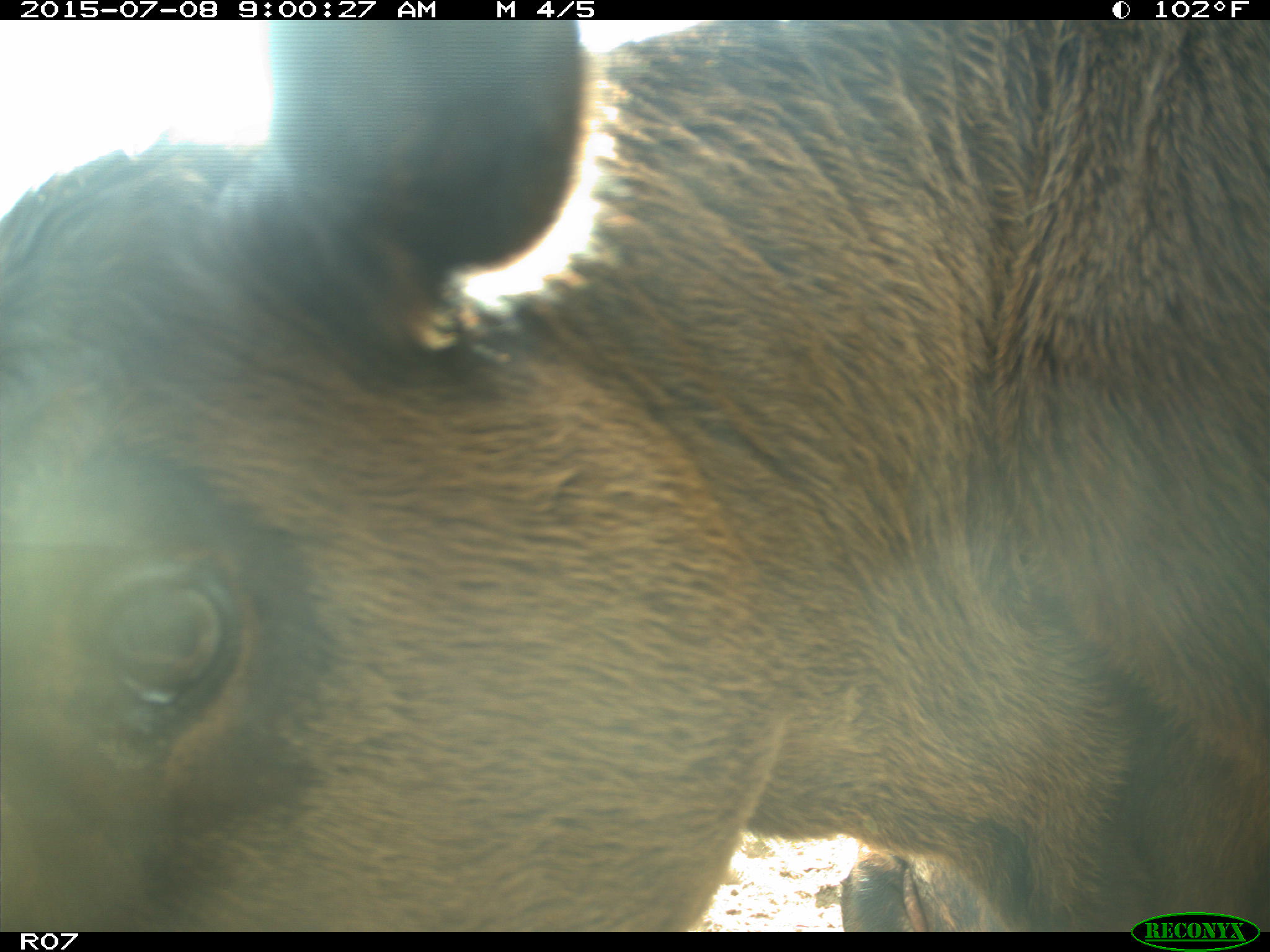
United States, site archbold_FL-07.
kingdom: Animalia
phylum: Chordata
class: Mammalia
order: Artiodactyla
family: Bovidae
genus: Bos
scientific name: Bos taurus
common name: domestic cow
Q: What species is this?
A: Bos taurus (domestic cow).